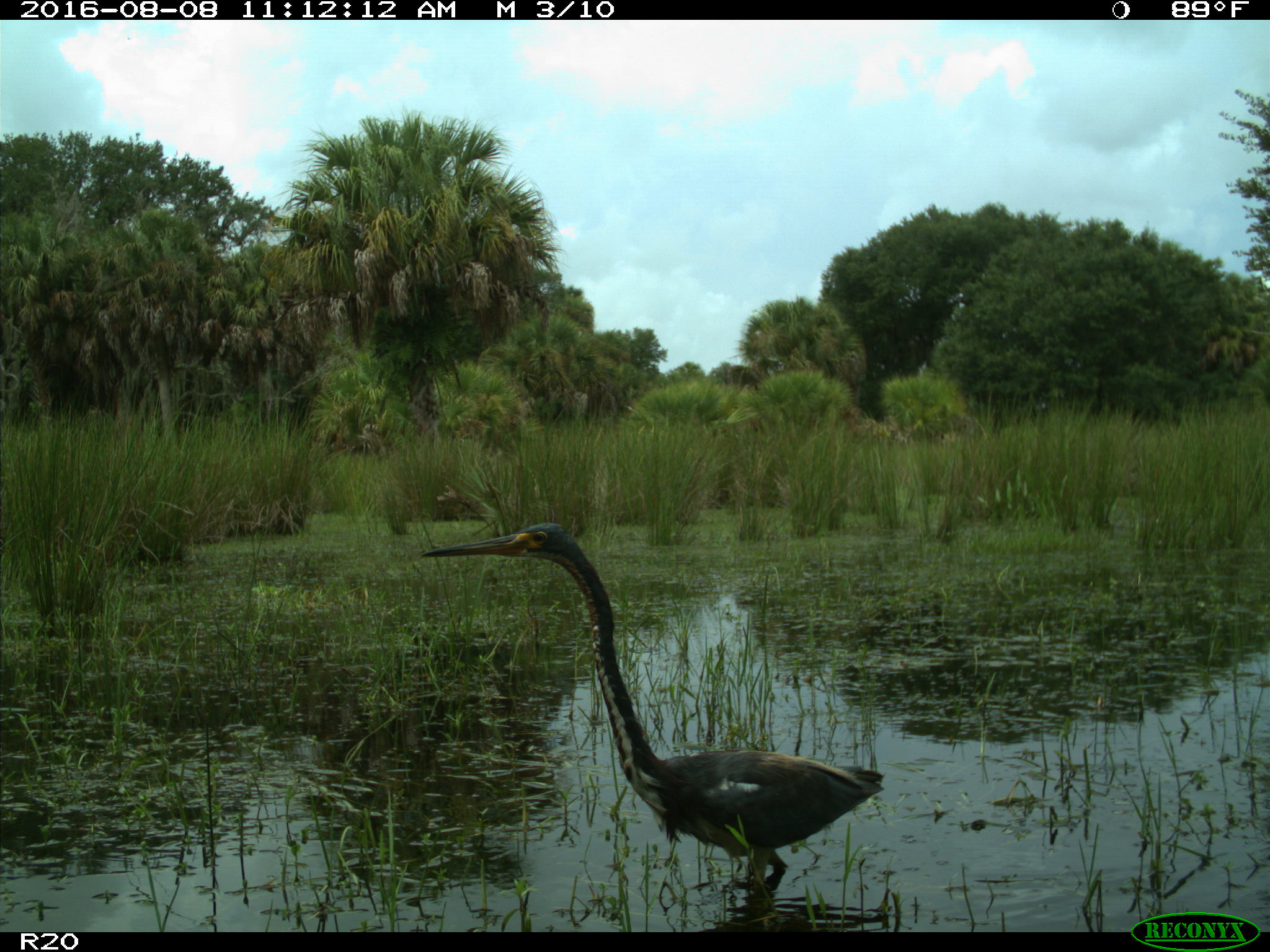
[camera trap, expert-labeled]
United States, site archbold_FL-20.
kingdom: Animalia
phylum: Chordata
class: Aves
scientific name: Aves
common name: birds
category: unidentified bird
Unidentified bird (birds) (Aves).